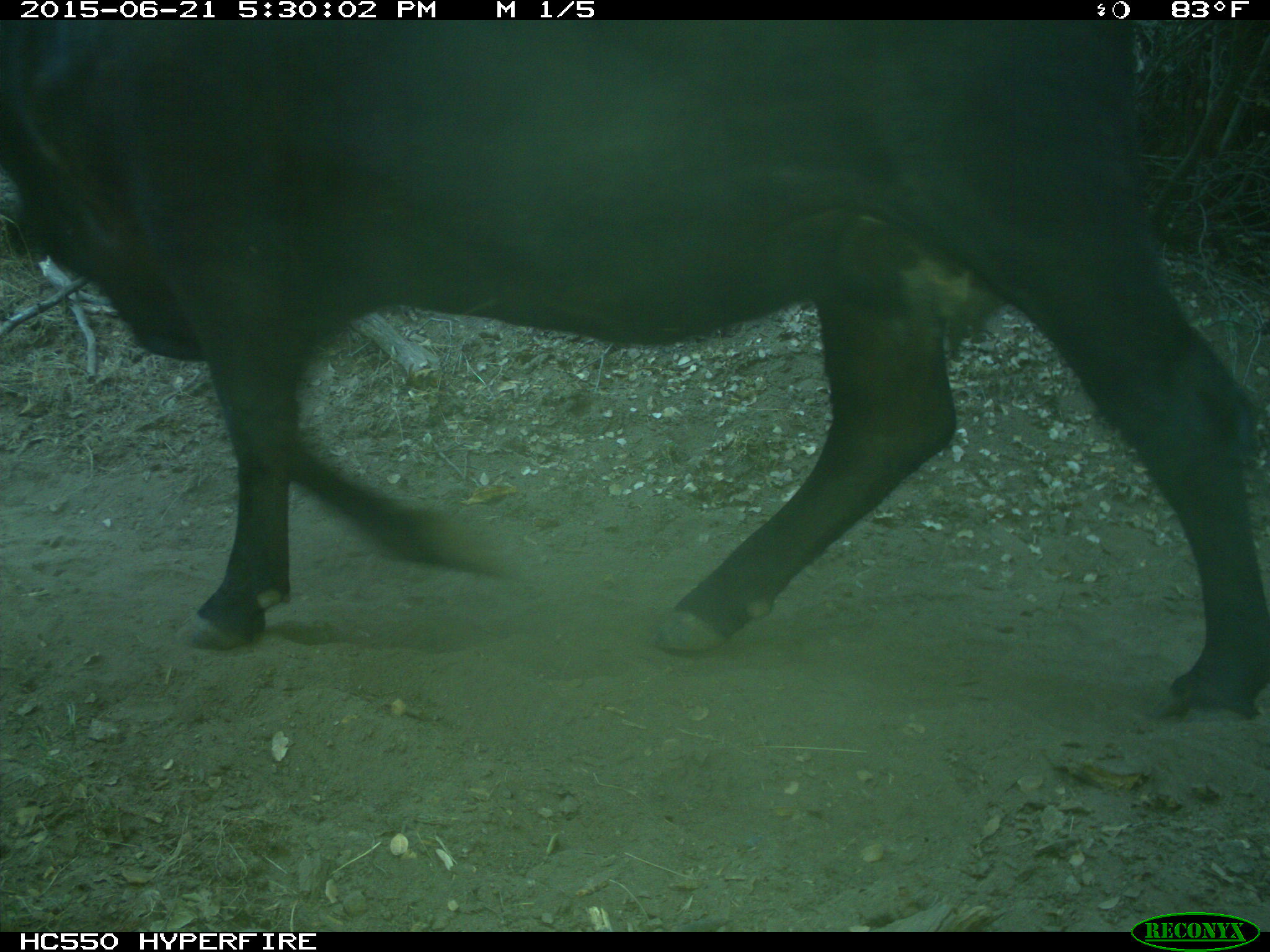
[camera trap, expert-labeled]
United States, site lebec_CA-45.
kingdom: Animalia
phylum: Chordata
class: Mammalia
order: Artiodactyla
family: Bovidae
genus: Bos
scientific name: Bos taurus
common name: domestic cow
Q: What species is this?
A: Bos taurus (domestic cow).